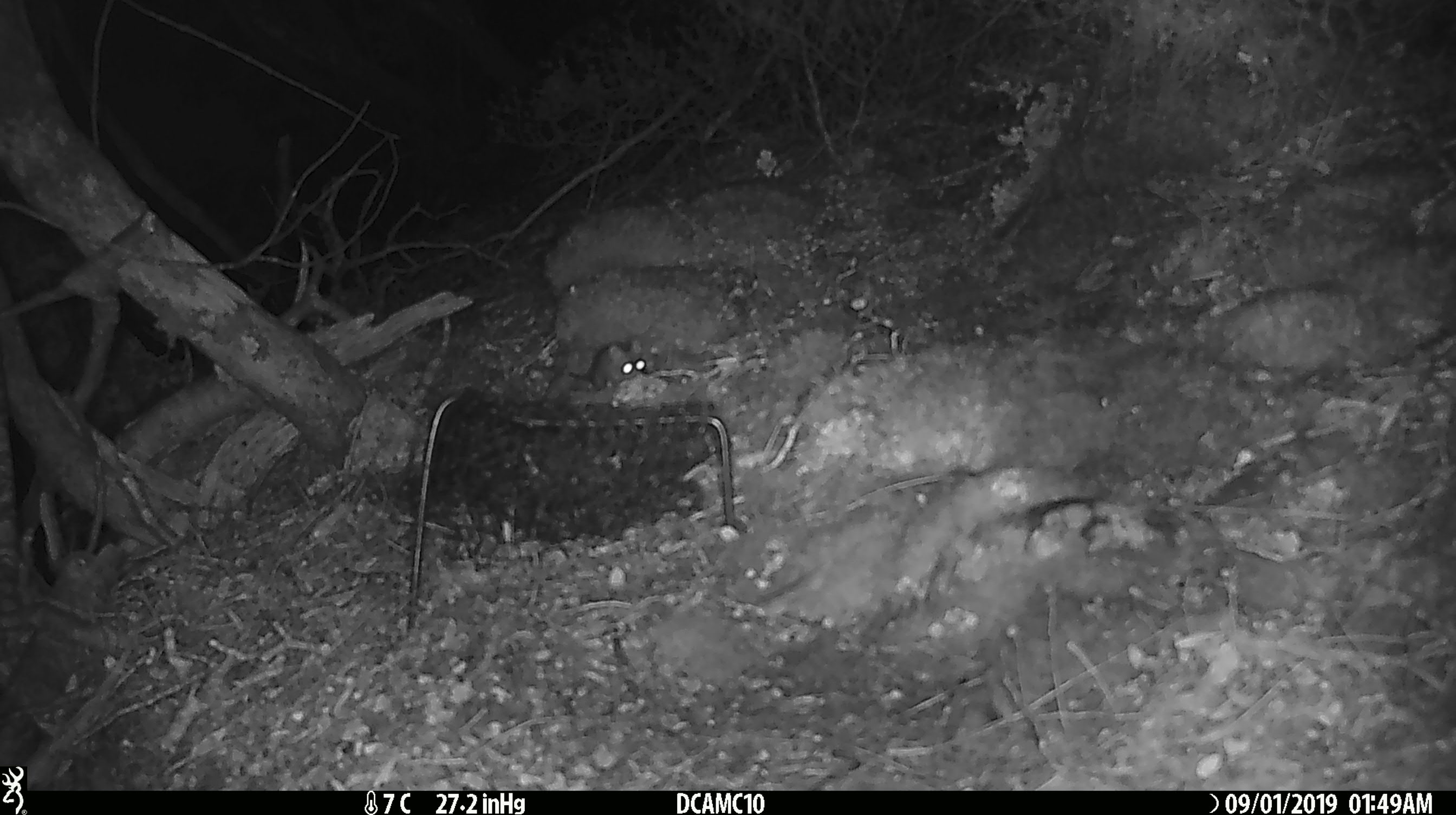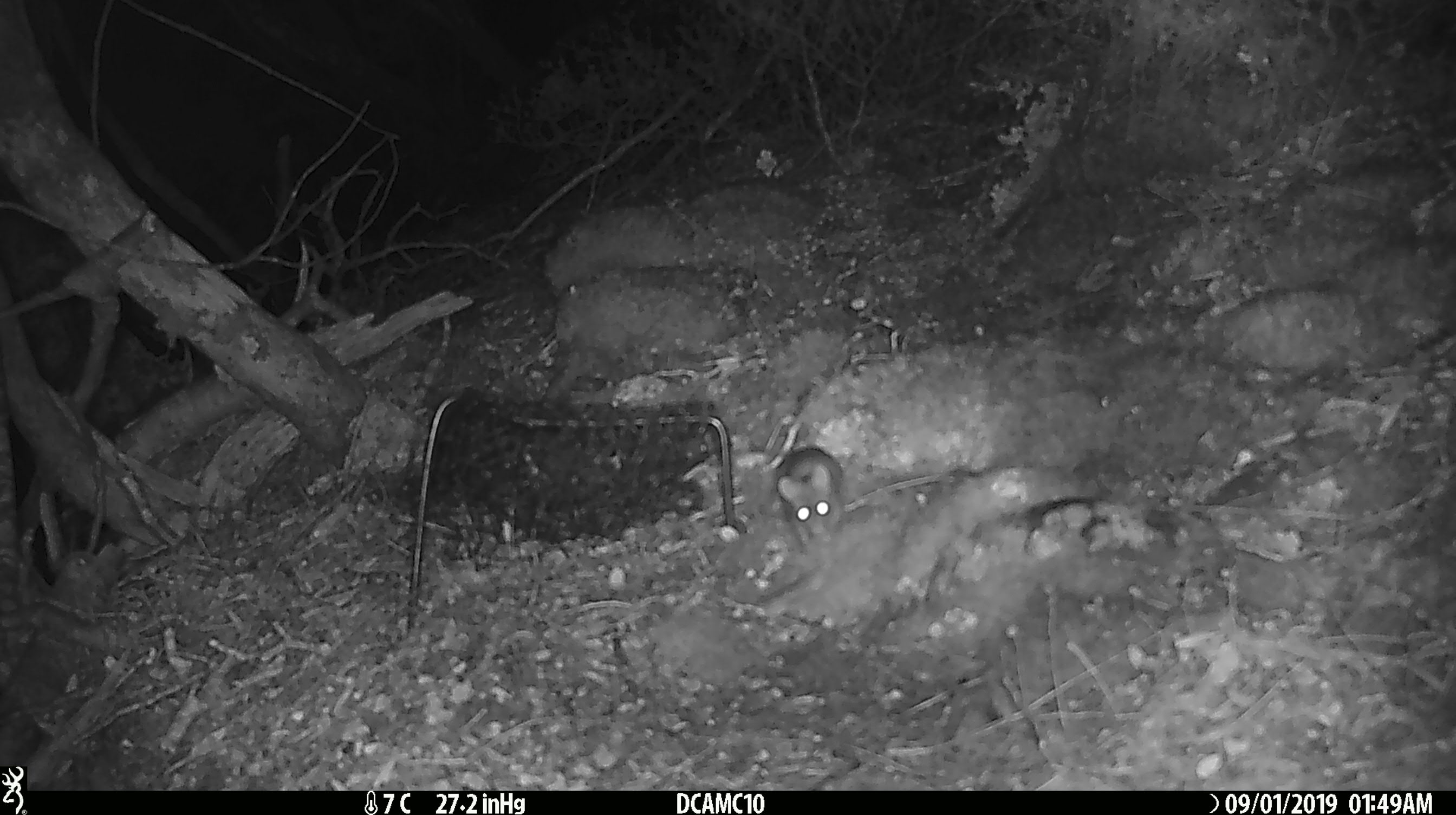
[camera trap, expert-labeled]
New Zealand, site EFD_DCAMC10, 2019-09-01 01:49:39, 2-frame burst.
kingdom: Animalia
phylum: Chordata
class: Mammalia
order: Rodentia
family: Muridae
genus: Mus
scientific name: Mus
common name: mouse